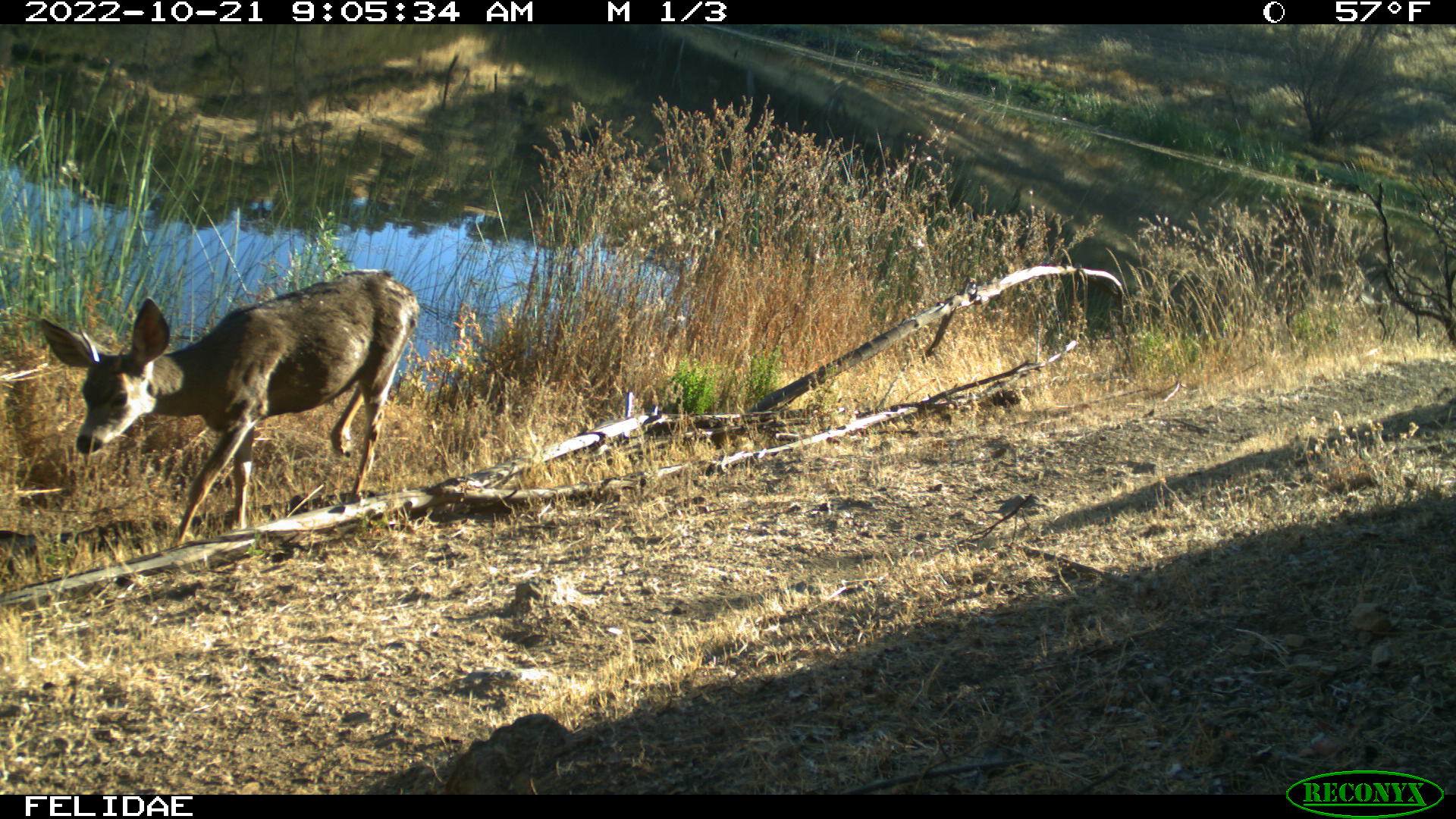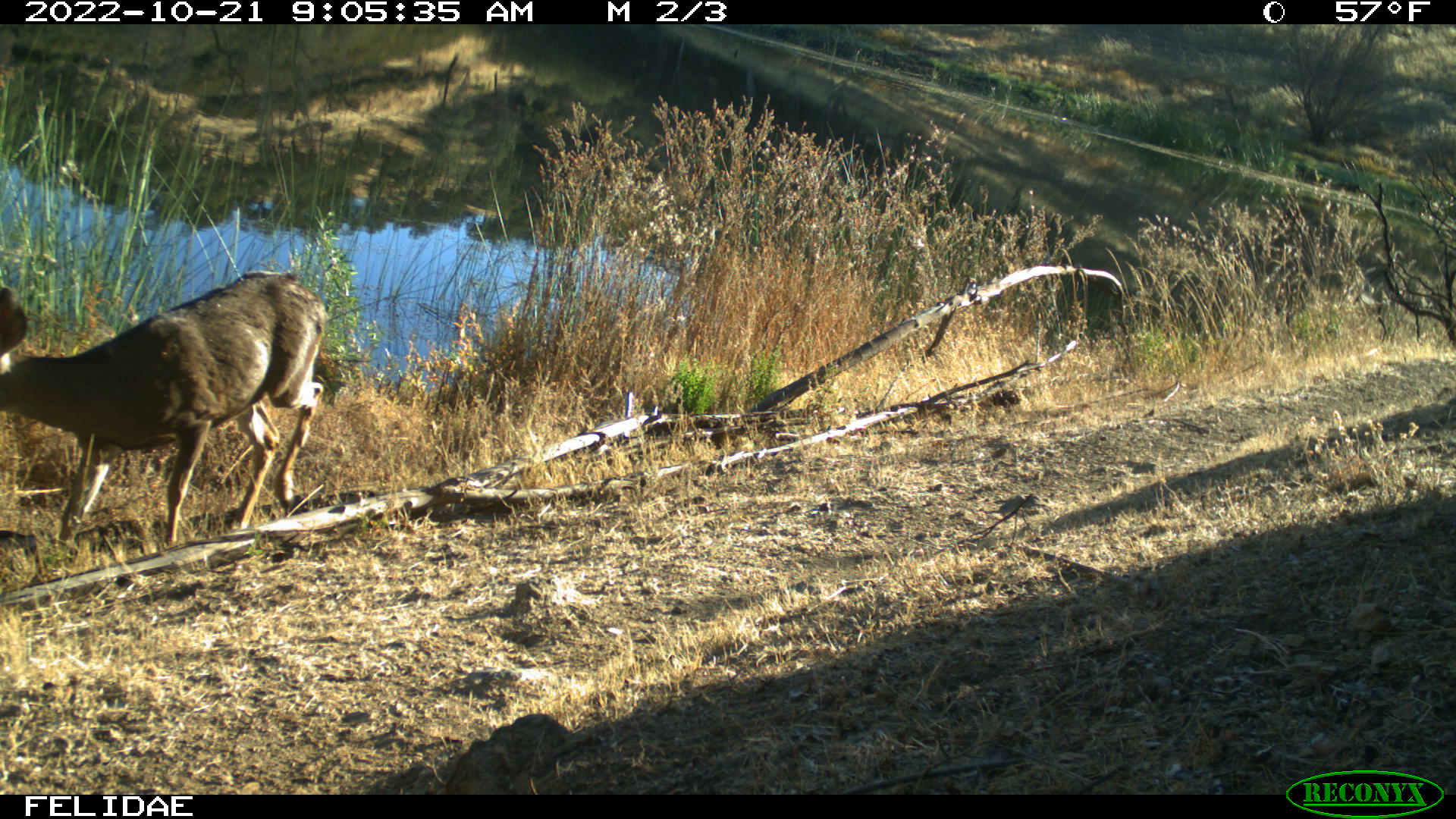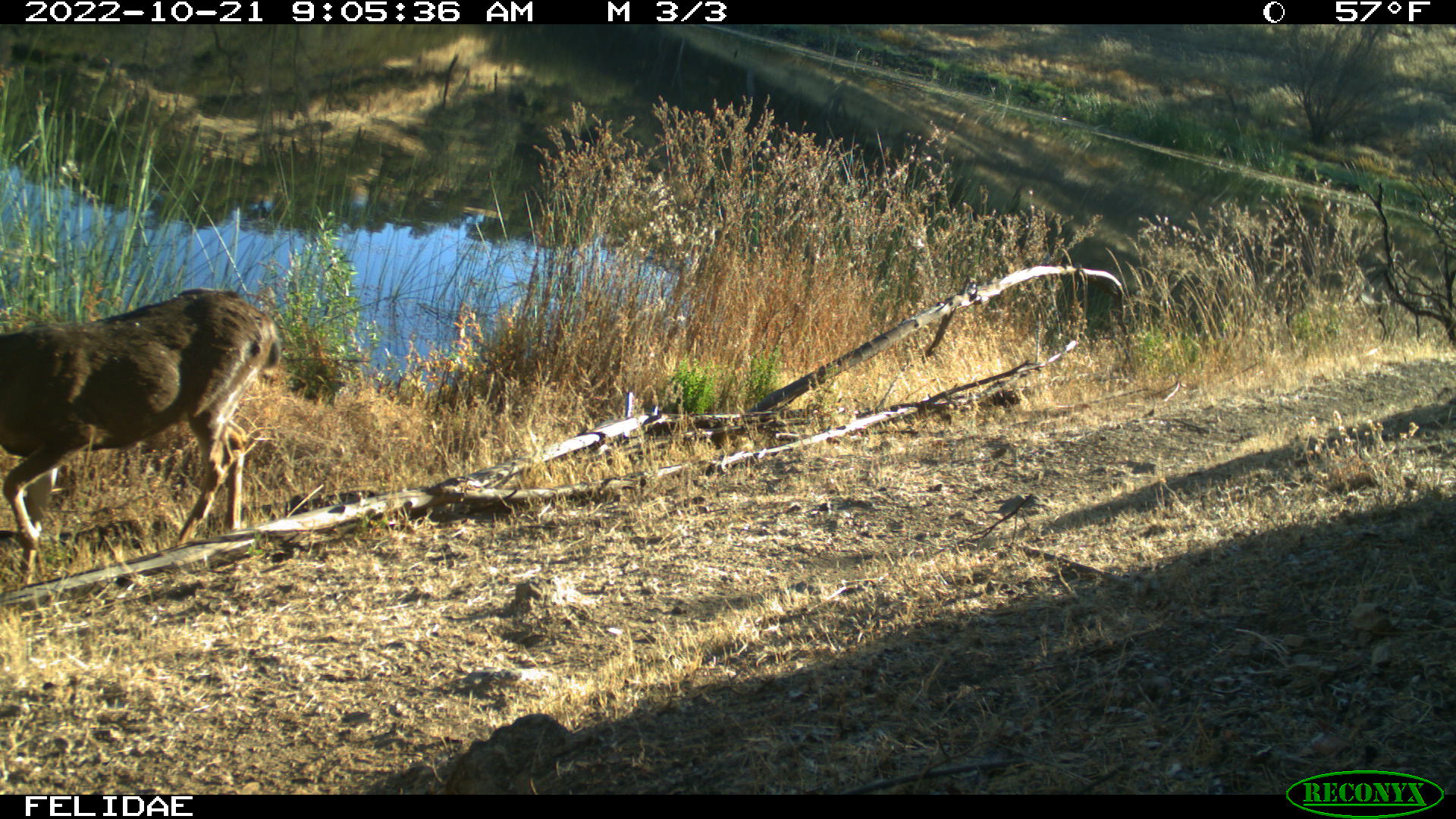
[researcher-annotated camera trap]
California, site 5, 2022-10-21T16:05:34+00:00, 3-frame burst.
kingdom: Animalia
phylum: Chordata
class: Mammalia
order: Artiodactyla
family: Cervidae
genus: Odocoileus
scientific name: Odocoileus hemionus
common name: mule deer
Mule deer (Odocoileus hemionus).